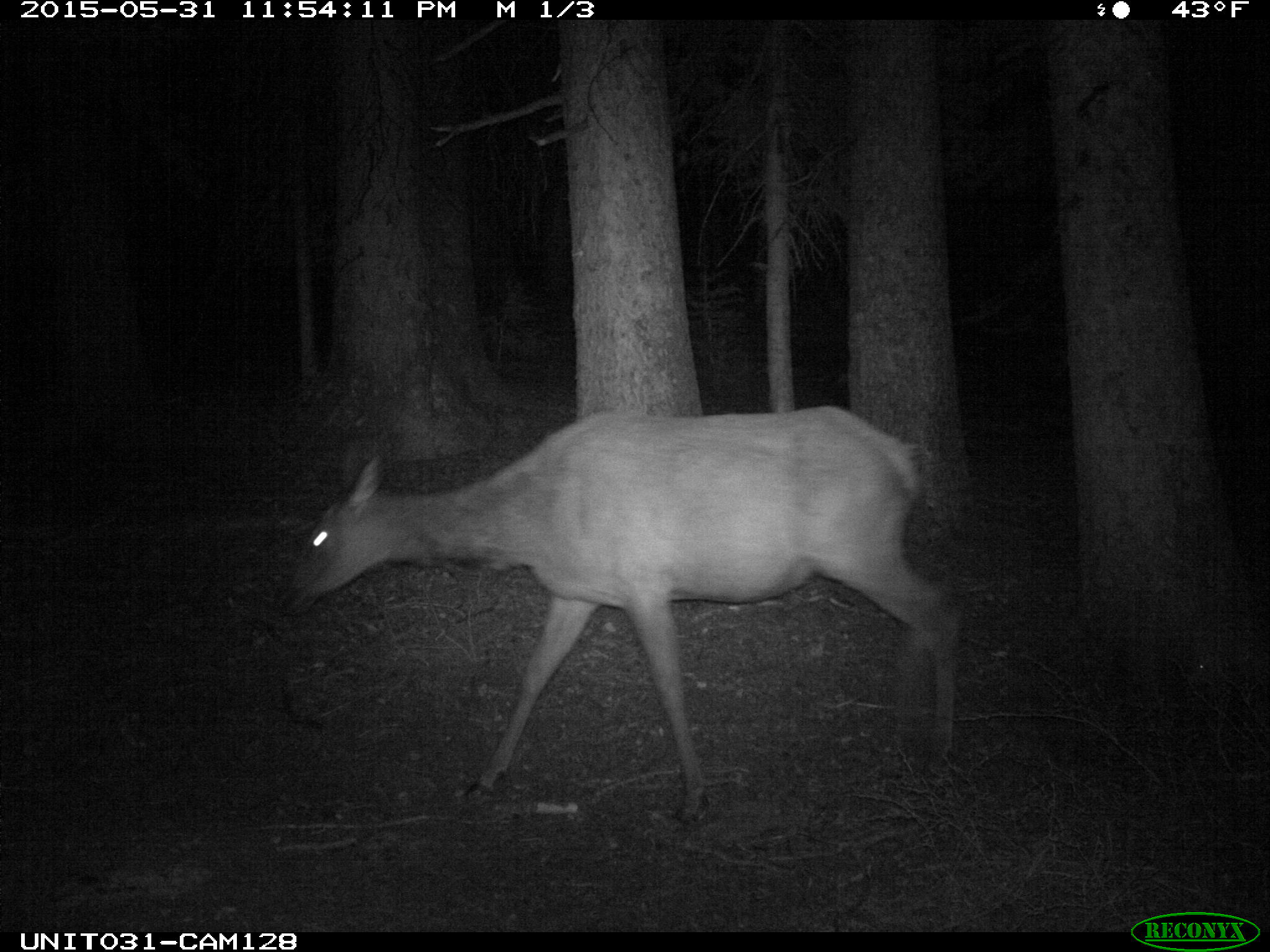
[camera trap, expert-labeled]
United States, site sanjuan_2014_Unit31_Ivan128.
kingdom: Animalia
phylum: Chordata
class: Mammalia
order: Artiodactyla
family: Cervidae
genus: Cervus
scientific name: Cervus elaphus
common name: red deer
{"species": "Cervus elaphus (red deer)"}